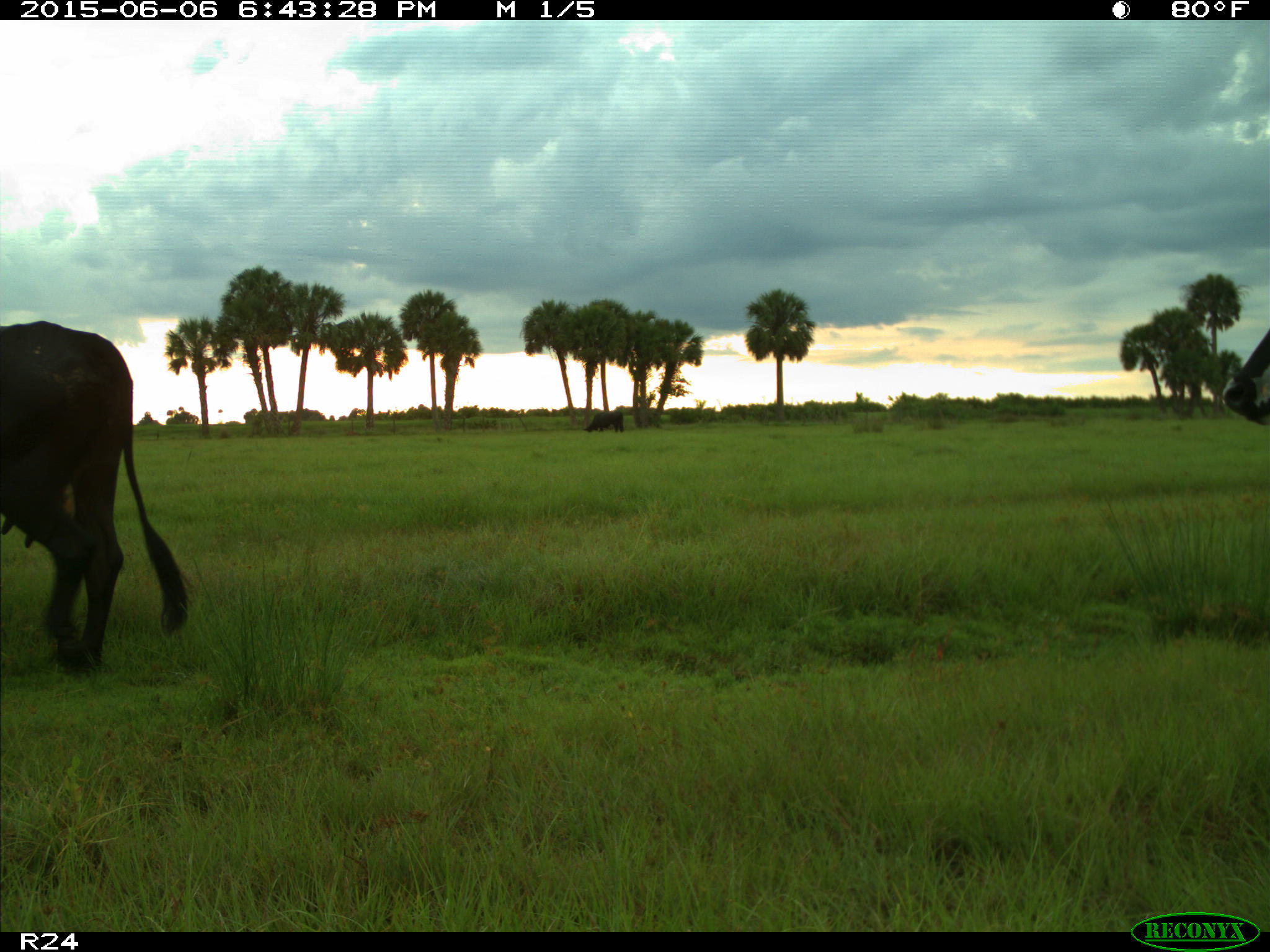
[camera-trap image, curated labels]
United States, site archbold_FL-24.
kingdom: Animalia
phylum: Chordata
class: Mammalia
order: Artiodactyla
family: Bovidae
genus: Bos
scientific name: Bos taurus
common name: domestic cow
Bos taurus (domestic cow).